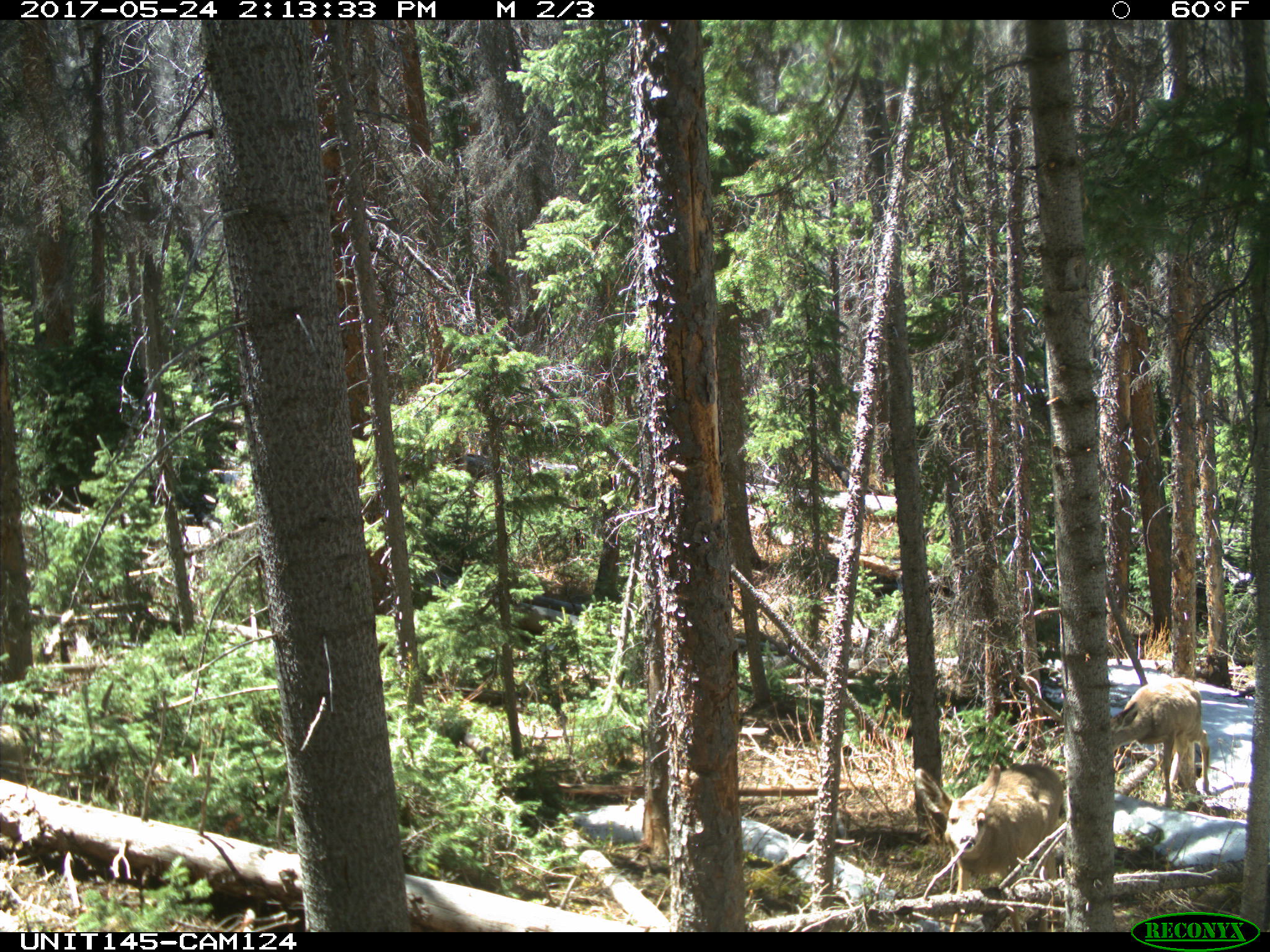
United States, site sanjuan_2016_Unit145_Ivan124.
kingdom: Animalia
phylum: Chordata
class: Mammalia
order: Artiodactyla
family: Cervidae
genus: Odocoileus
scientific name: Odocoileus hemionus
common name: mule deer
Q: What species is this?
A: Odocoileus hemionus (mule deer).